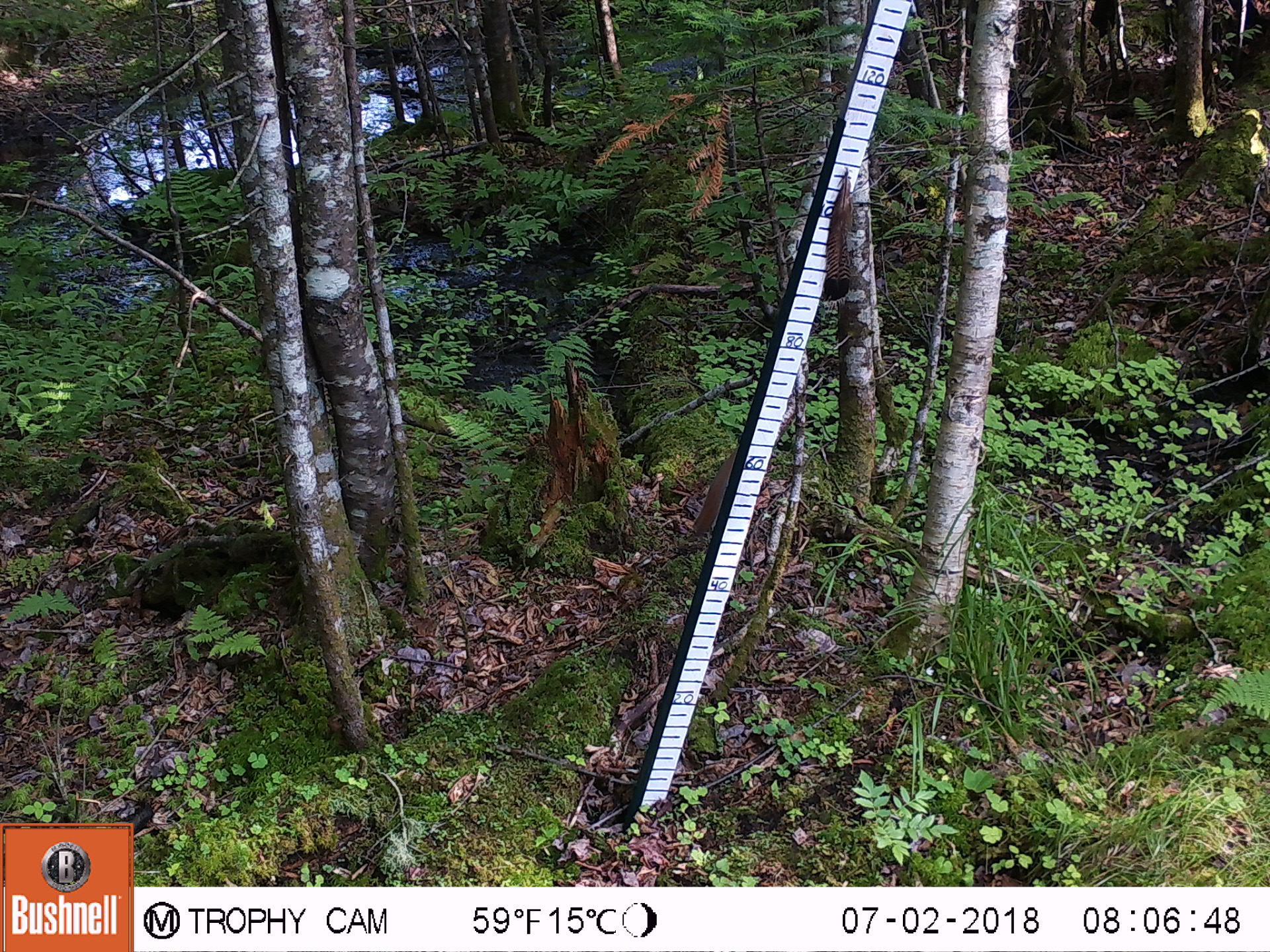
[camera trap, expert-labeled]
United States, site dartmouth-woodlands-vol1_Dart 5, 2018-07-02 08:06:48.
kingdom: Animalia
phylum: Chordata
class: Mammalia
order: Rodentia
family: Sciuridae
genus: Tamiasciurus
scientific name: Tamiasciurus hudsonicus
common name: red squirrel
Red squirrel (Tamiasciurus hudsonicus).